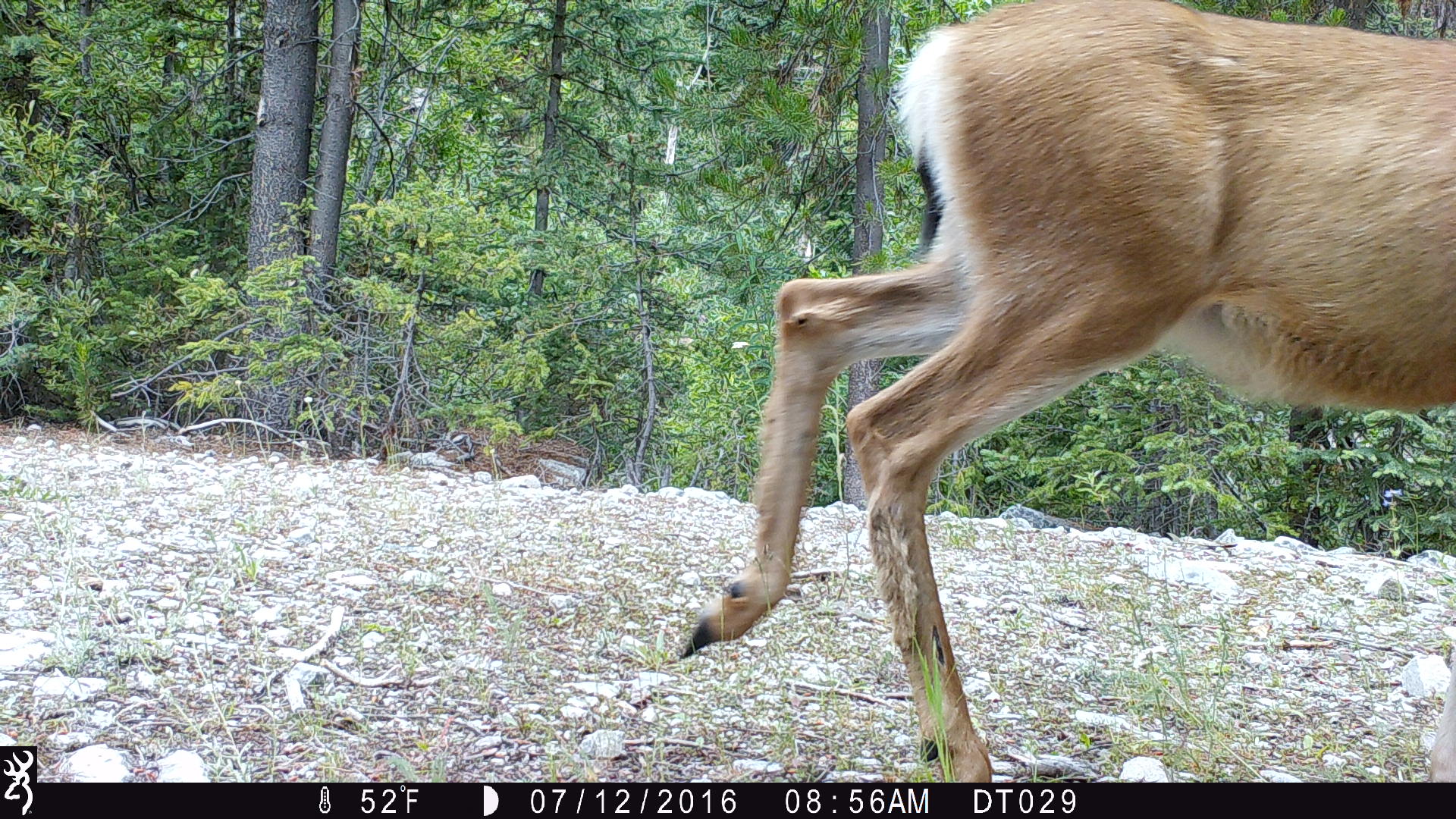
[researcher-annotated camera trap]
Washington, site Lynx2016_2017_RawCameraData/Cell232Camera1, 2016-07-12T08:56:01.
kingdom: Animalia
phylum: Chordata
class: Mammalia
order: Artiodactyla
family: Cervidae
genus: Odocoileus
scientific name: Odocoileus hemionus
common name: mule deer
Odocoileus hemionus (mule deer). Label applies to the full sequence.